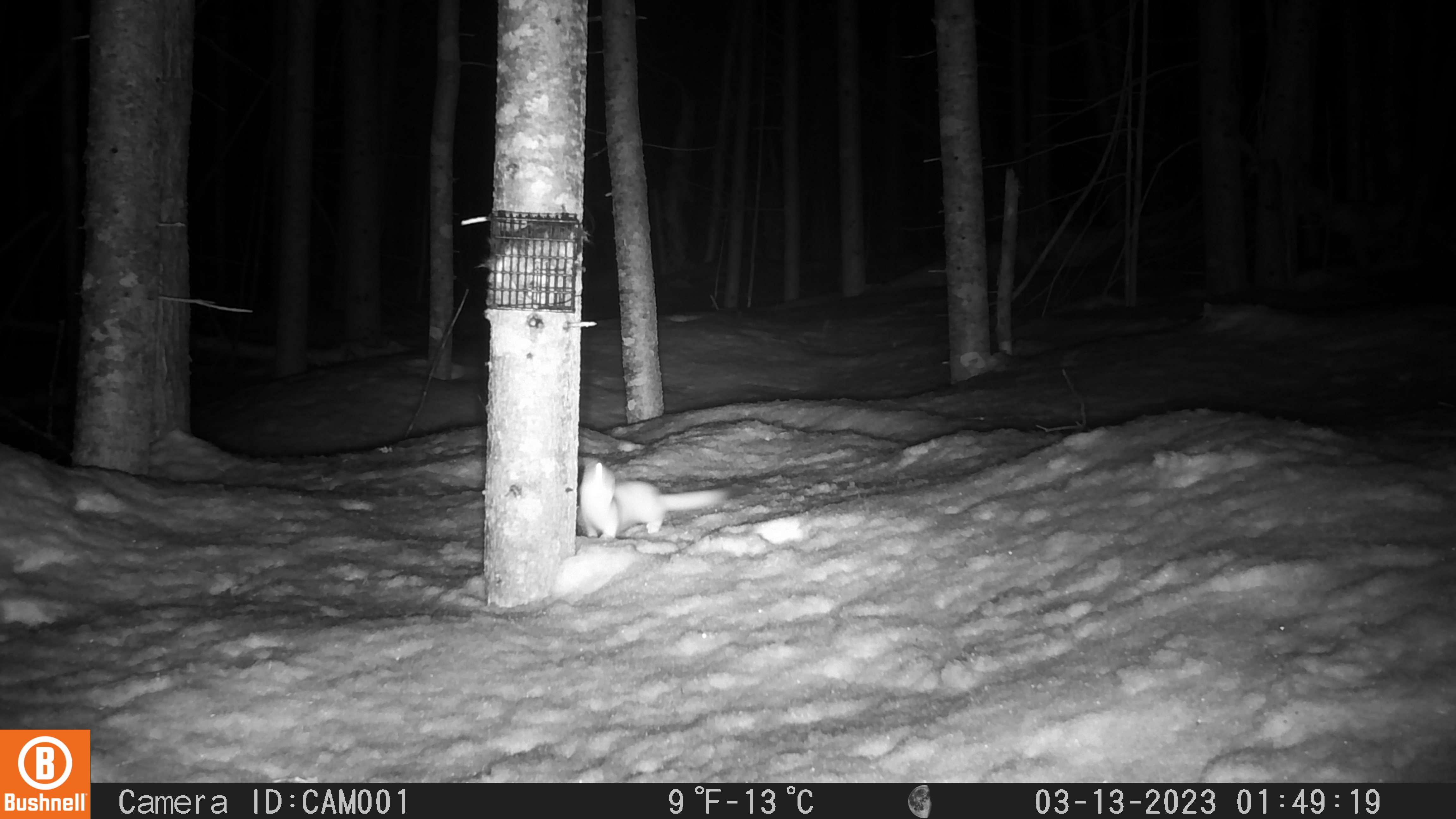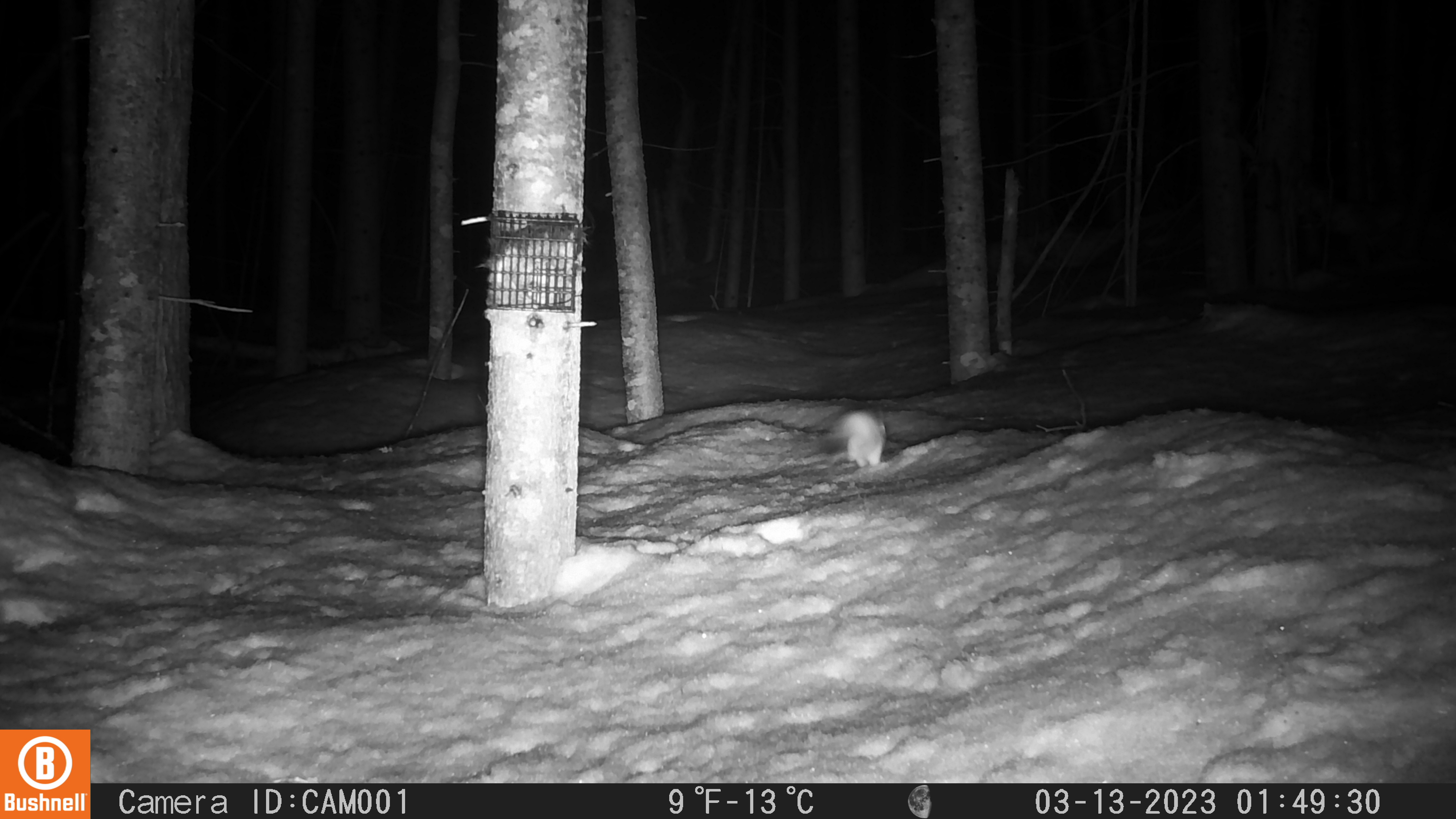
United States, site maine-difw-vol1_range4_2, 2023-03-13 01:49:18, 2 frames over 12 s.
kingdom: Animalia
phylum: Chordata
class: Mammalia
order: Carnivora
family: Mustelidae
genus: Neogale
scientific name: Neogale frenata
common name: long-tailed weasel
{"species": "long-tailed weasel (Neogale frenata)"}